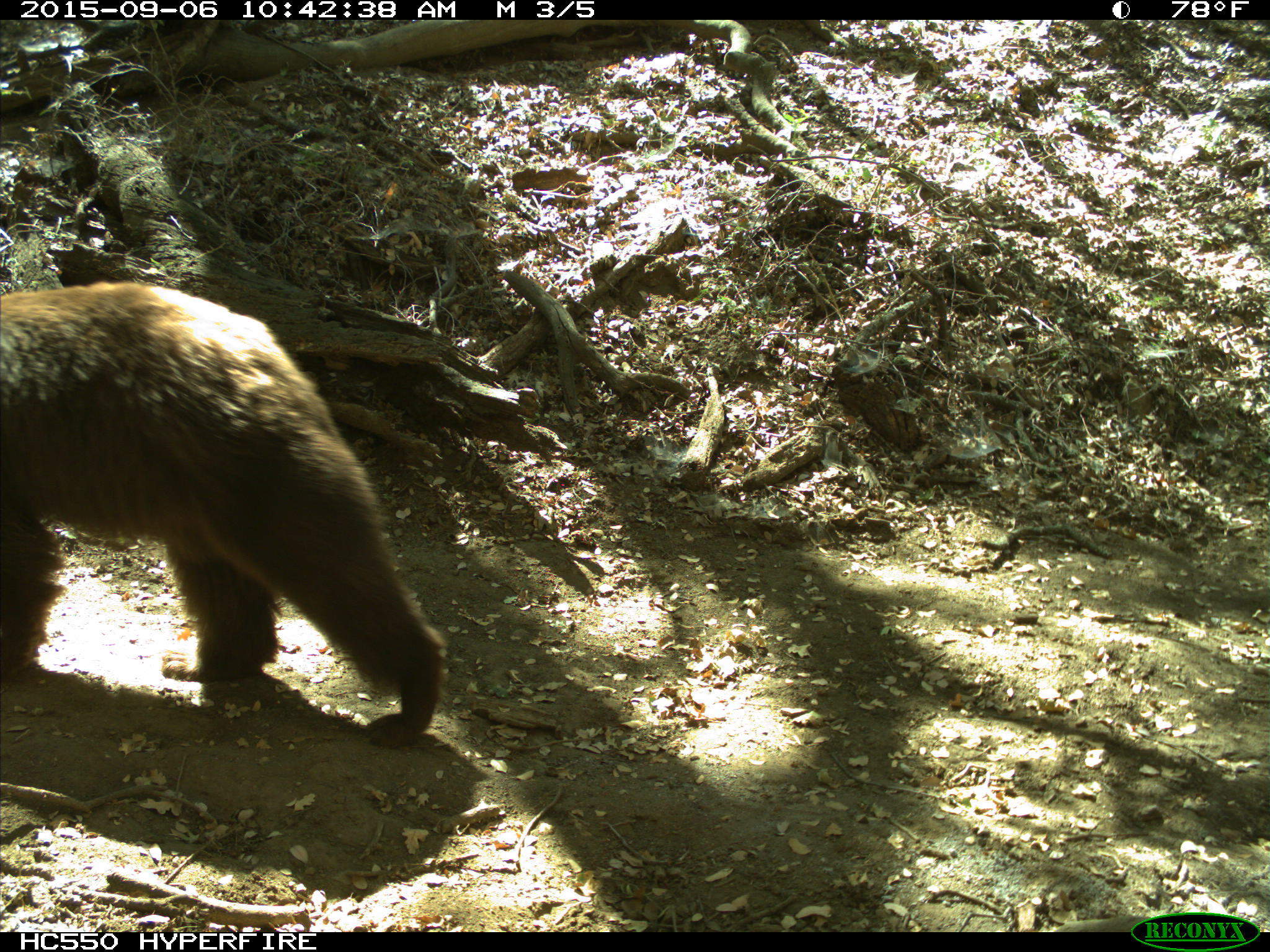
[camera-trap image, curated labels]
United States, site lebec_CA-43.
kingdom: Animalia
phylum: Chordata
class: Mammalia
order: Carnivora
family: Ursidae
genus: Ursus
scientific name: Ursus americanus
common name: american black bear